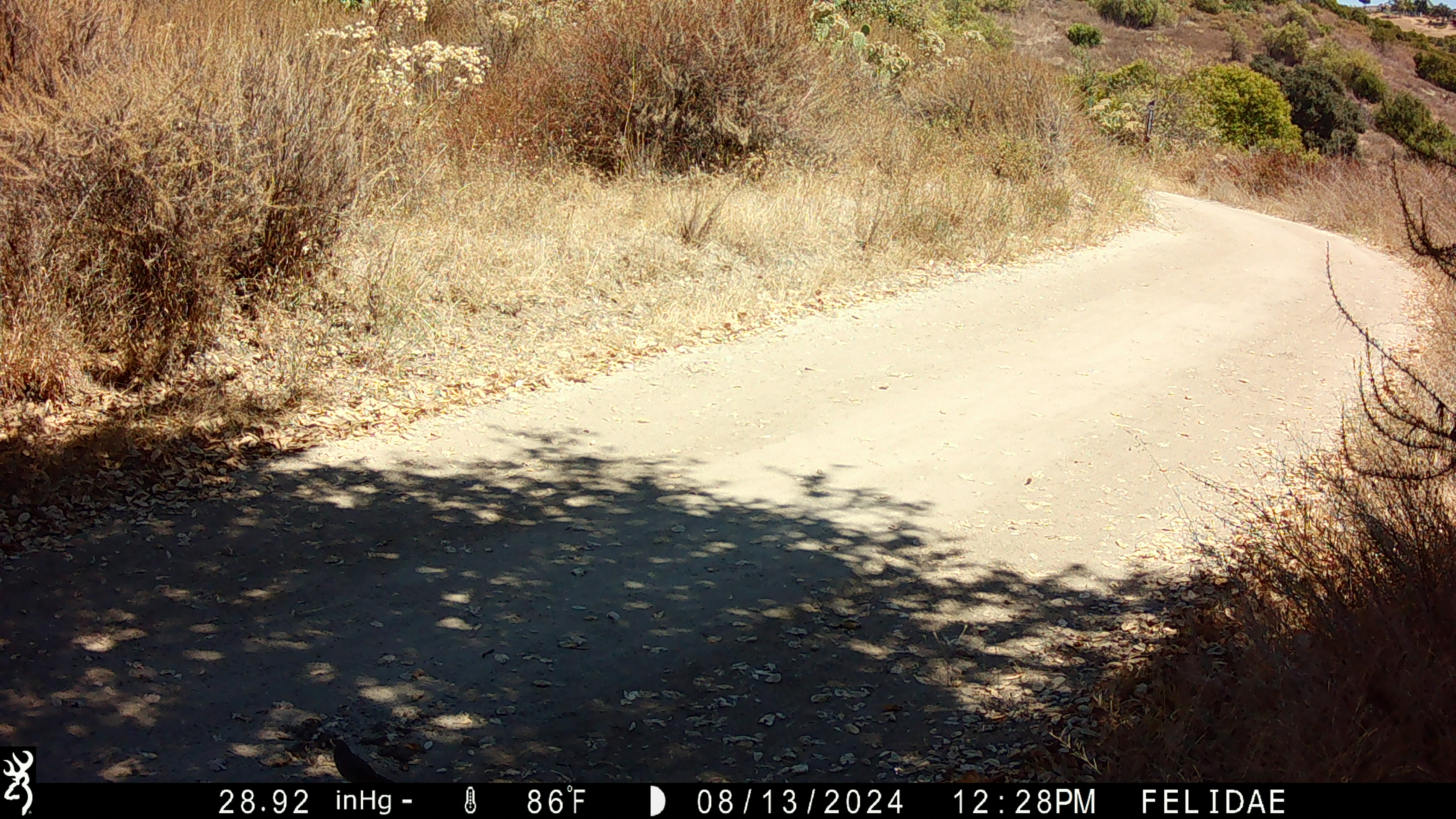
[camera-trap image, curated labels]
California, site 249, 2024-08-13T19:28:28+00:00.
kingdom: Animalia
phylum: Chordata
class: Aves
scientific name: Aves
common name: bird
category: unknown bird